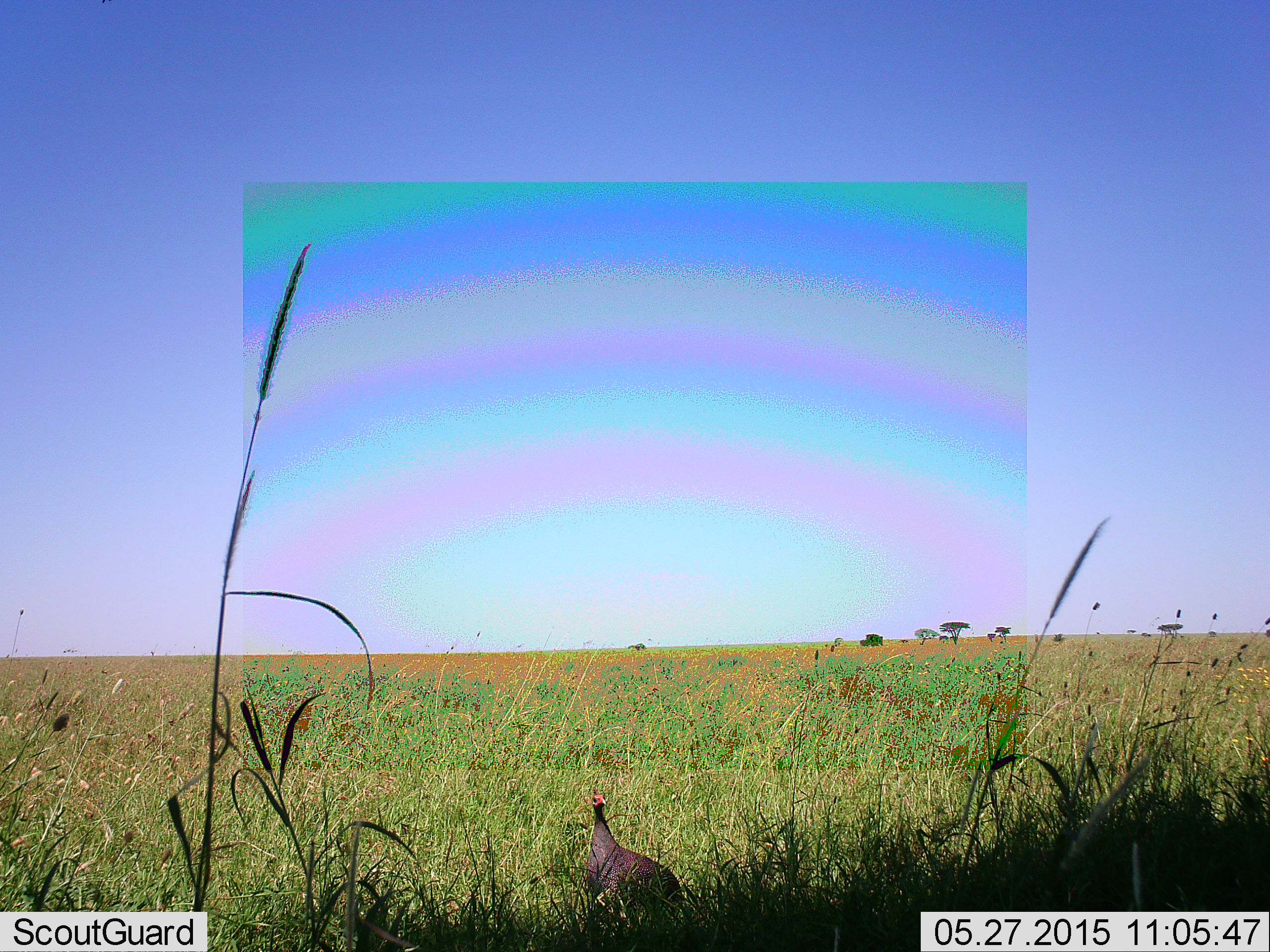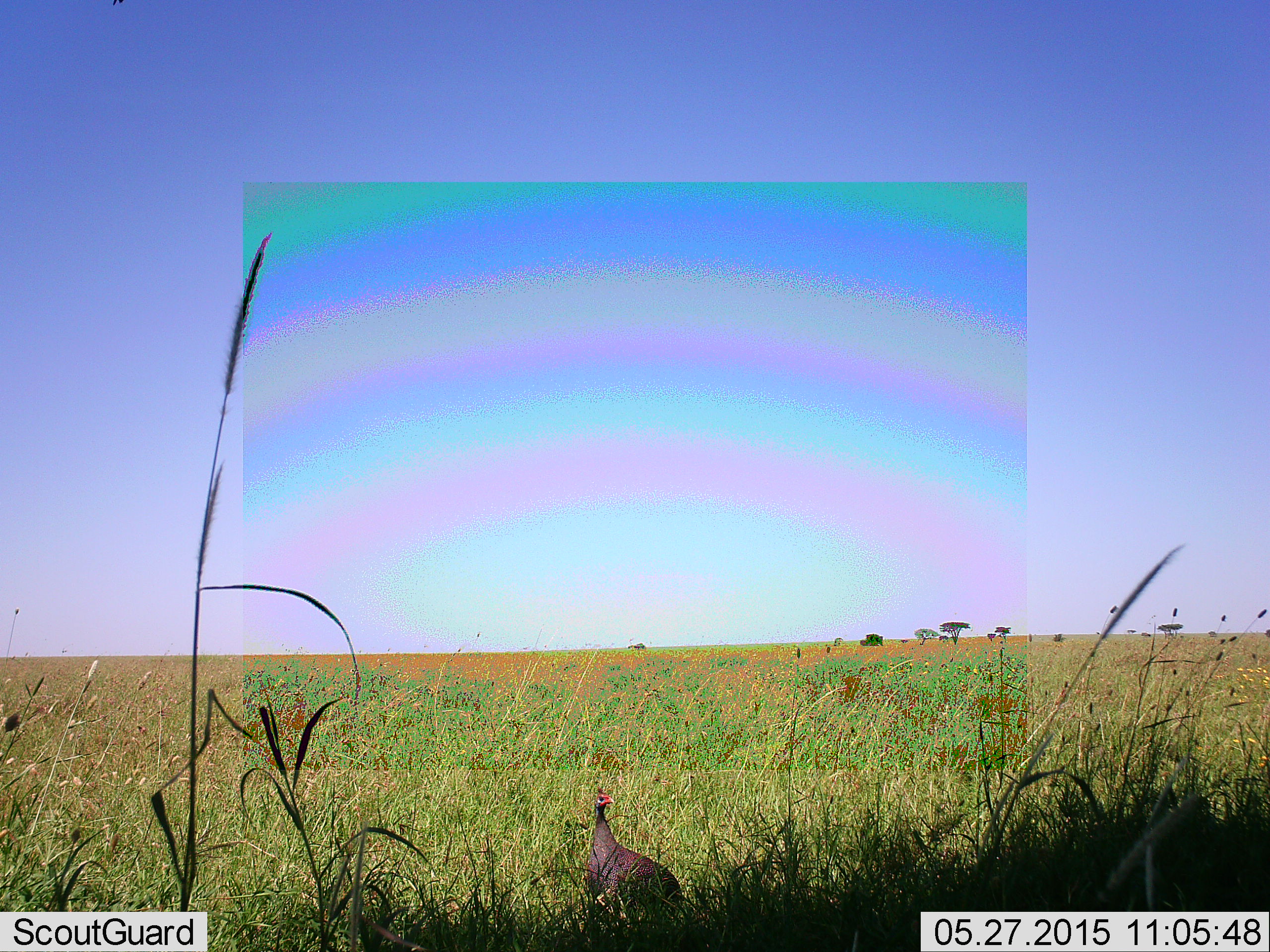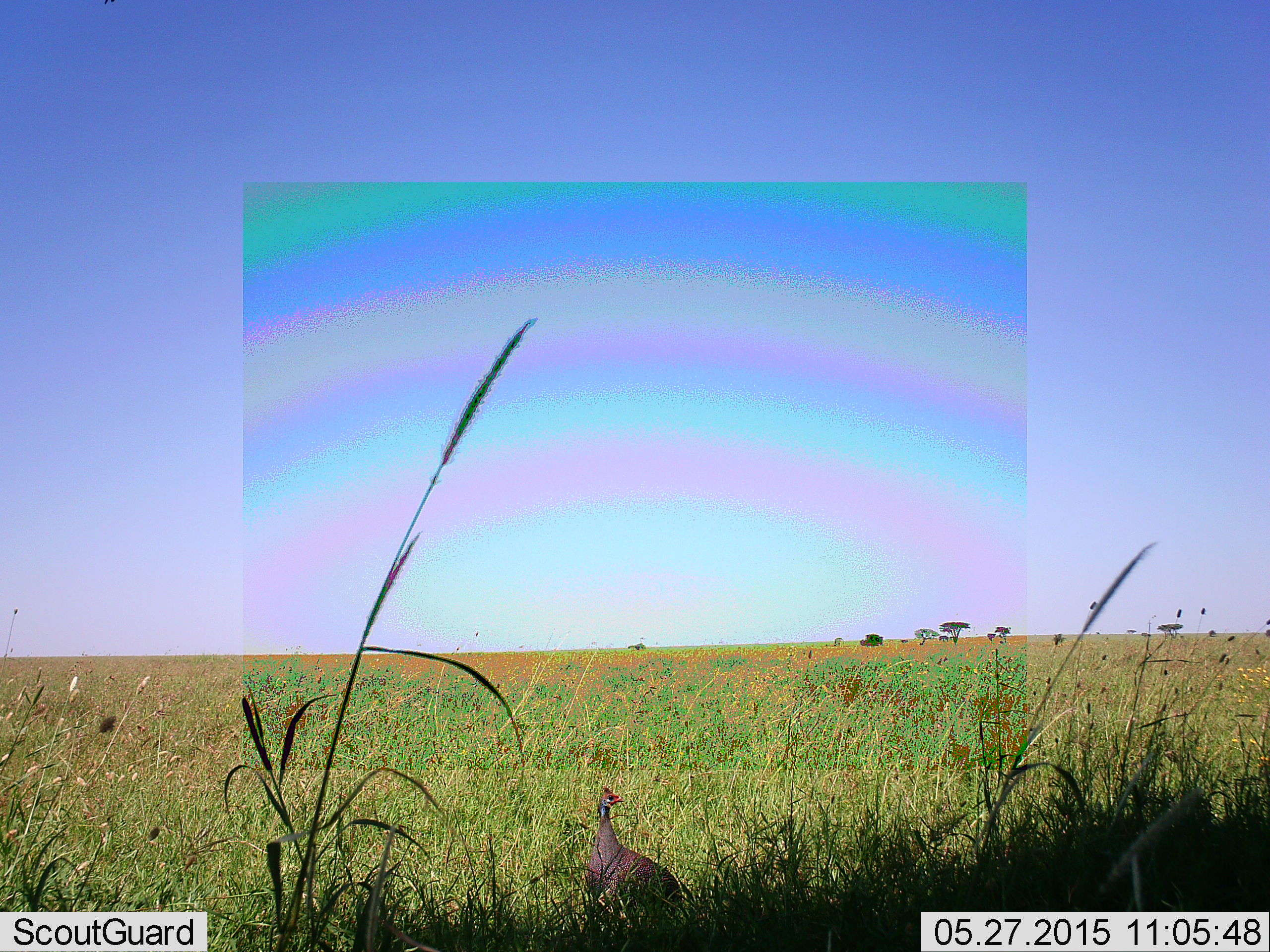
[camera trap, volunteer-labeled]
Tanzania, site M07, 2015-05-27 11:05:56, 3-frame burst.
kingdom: Animalia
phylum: Chordata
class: Aves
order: Galliformes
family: Numididae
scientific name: Numididae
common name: guinea fowl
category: guineafowl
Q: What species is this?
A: Guineafowl (guinea fowl) (Numididae).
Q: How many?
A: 1.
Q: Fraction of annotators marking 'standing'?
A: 90%.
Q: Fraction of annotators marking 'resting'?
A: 0%.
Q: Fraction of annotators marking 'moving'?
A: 10%.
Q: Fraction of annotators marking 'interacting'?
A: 0%.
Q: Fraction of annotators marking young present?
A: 0%.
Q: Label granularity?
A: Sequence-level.